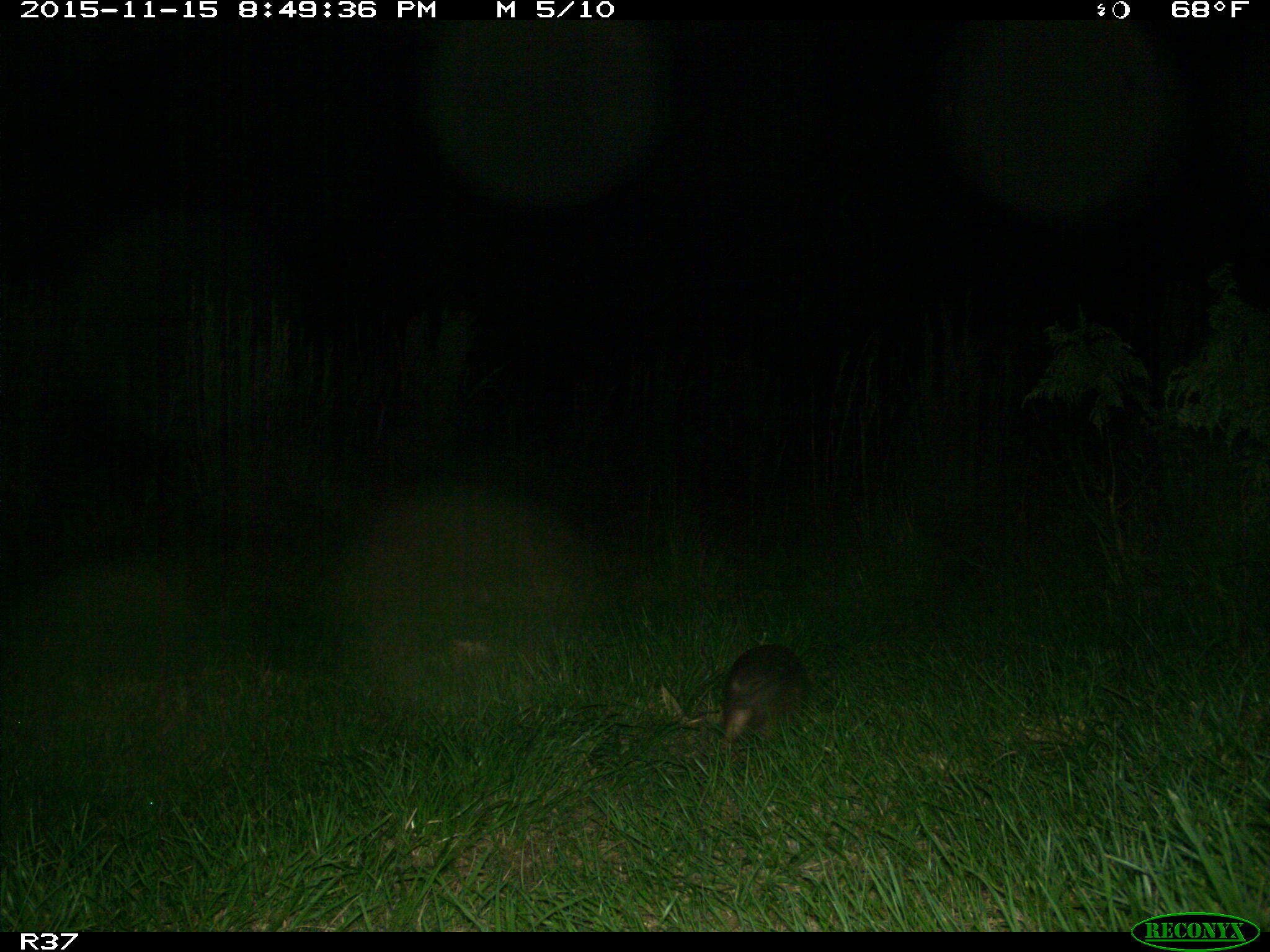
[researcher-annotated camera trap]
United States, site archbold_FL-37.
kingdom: Animalia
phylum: Chordata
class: Mammalia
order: Cingulata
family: Dasypodidae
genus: Dasypus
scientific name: Dasypus novemcinctus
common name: nine-banded armadillo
Dasypus novemcinctus (nine-banded armadillo).